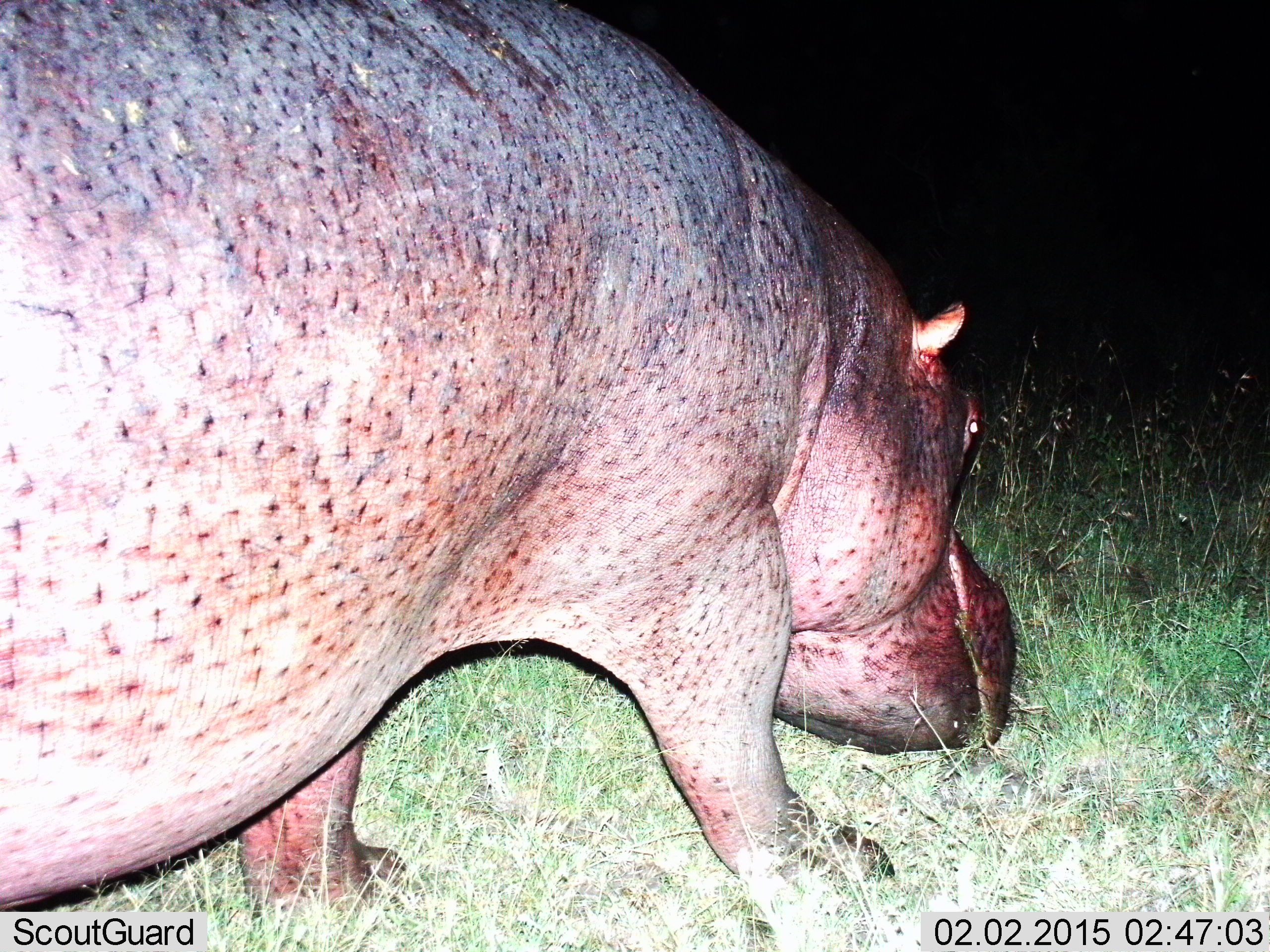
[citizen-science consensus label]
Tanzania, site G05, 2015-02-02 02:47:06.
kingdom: Animalia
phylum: Chordata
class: Mammalia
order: Artiodactyla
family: Hippopotamidae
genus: Hippopotamus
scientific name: Hippopotamus amphibius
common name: hippopotamus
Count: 1.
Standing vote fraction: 20%.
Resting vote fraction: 0%.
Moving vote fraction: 50%.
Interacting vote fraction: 0%.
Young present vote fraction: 0%.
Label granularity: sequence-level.